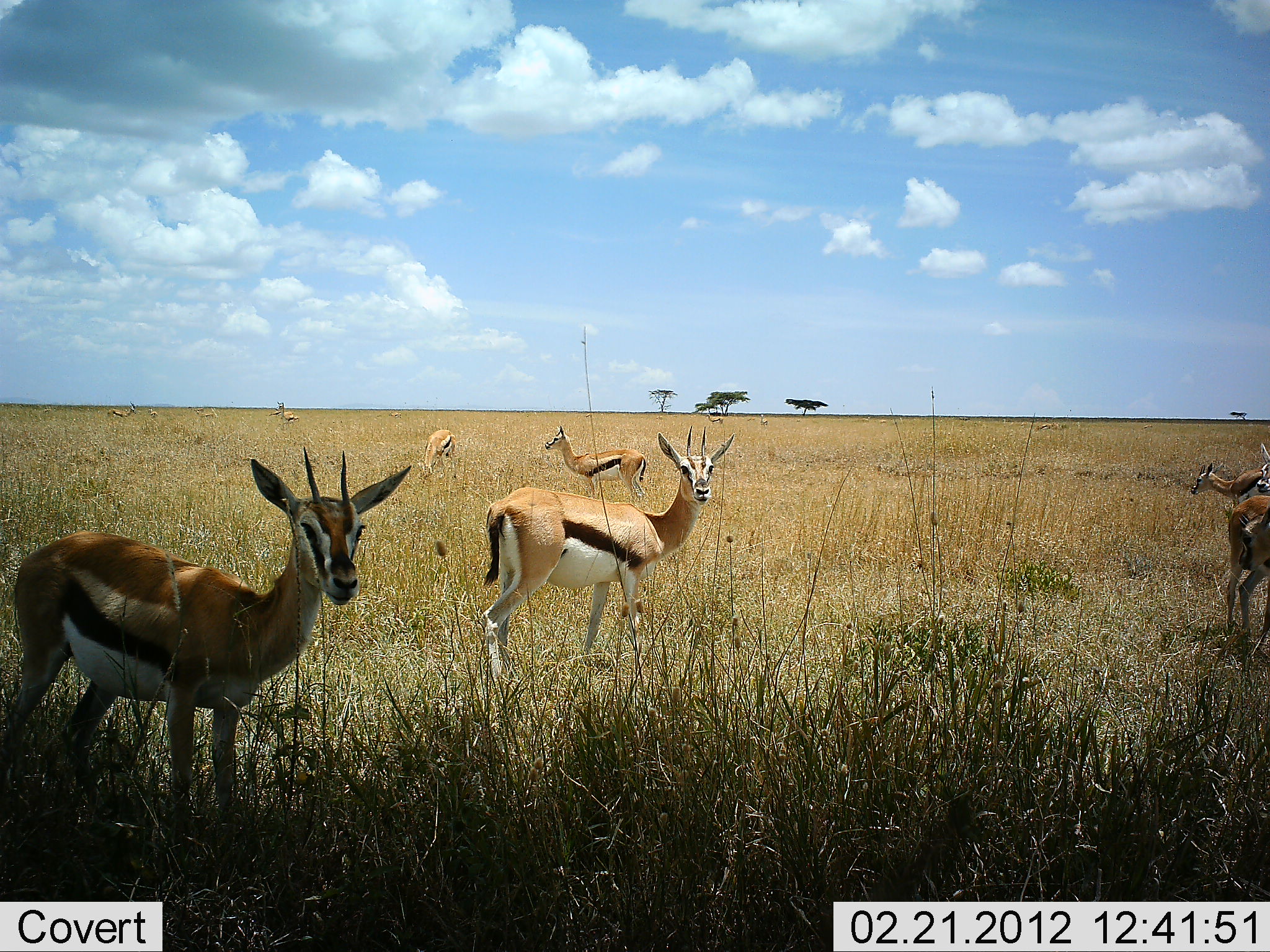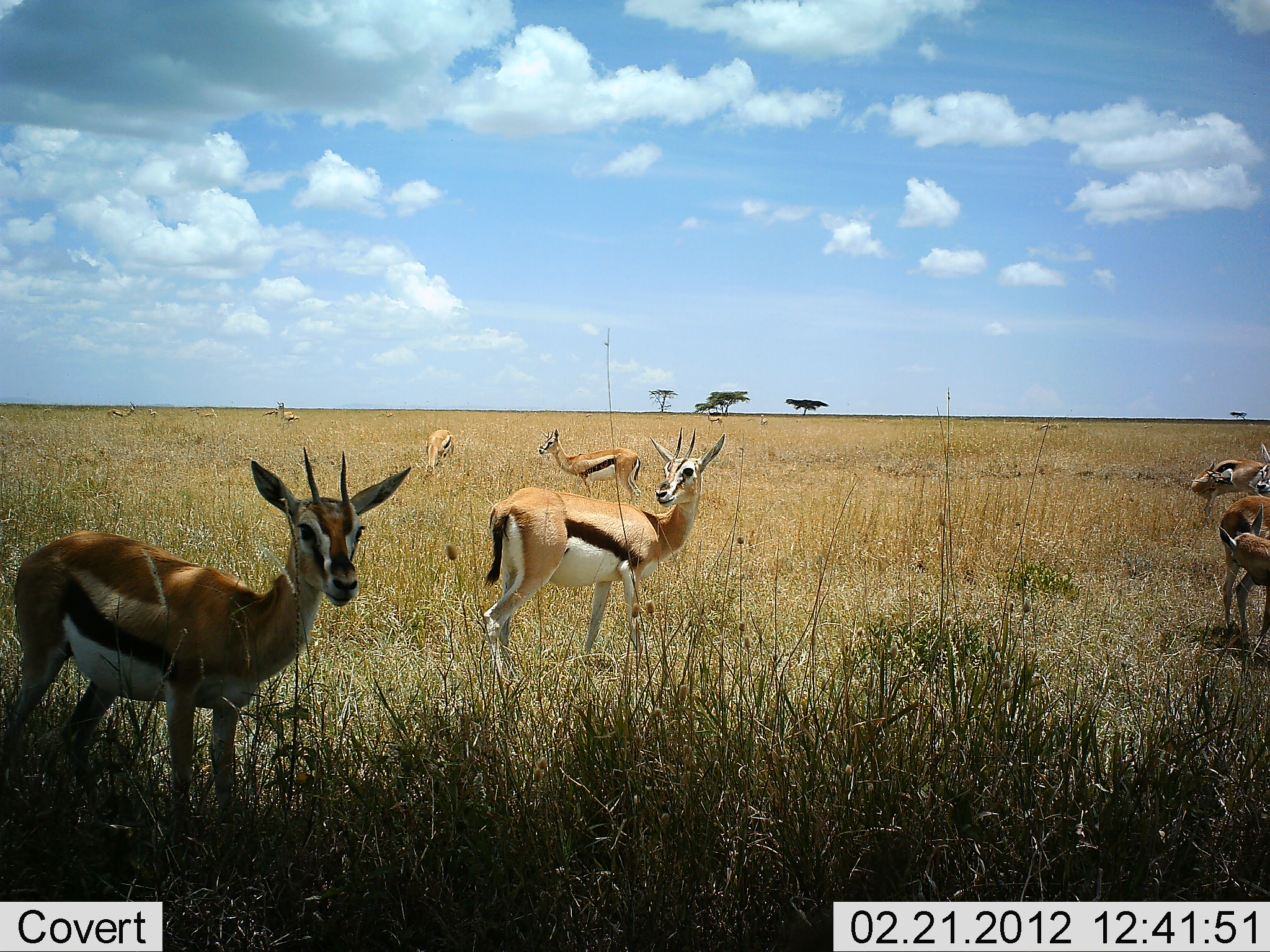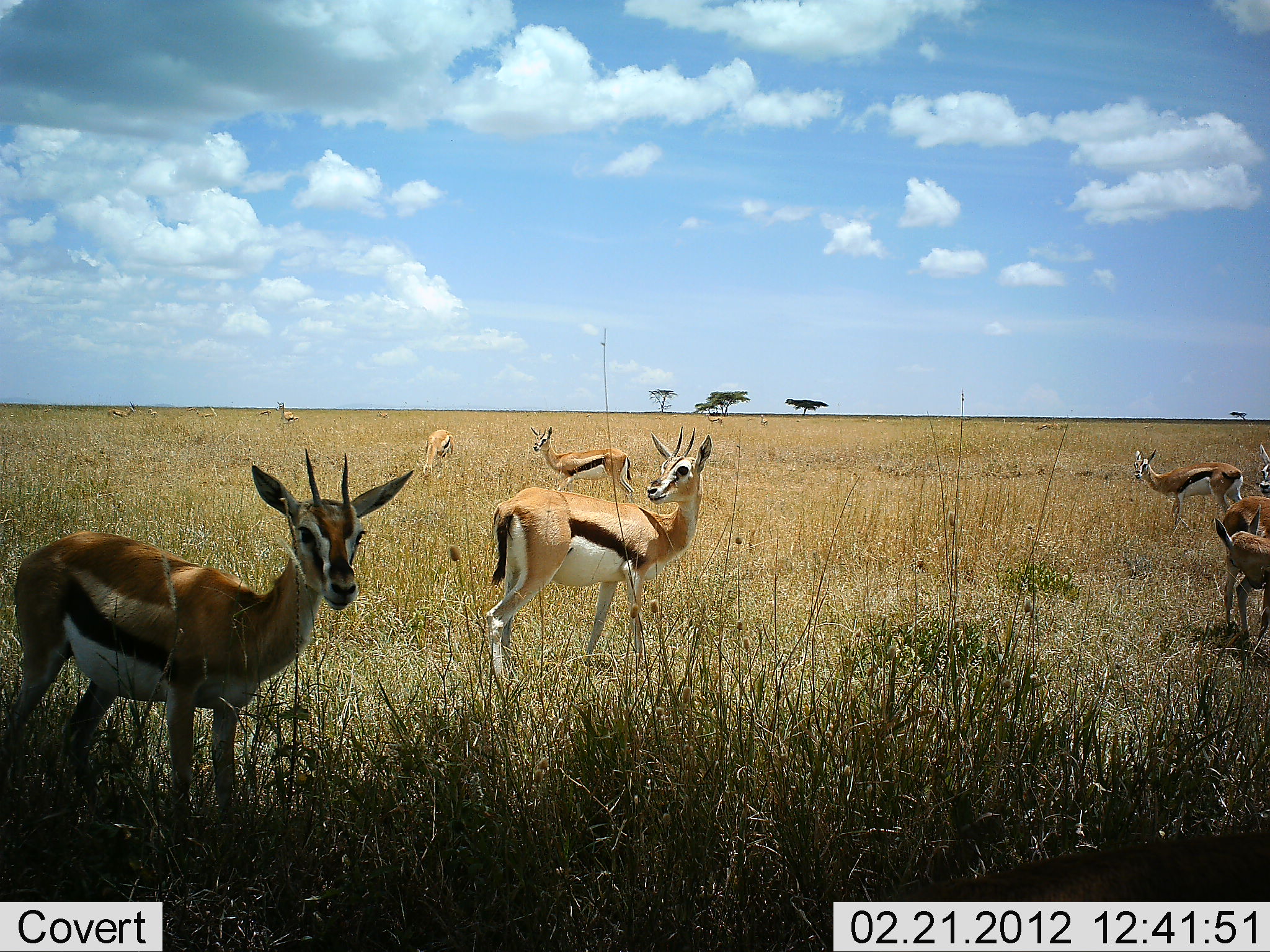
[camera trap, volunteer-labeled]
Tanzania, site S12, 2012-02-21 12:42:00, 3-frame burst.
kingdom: Animalia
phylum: Chordata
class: Mammalia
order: Artiodactyla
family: Bovidae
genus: Eudorcas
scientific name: Eudorcas thomsonii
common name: thomson's gazelle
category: gazellethomsons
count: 10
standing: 91%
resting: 0%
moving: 35%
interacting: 0%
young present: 0%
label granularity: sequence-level